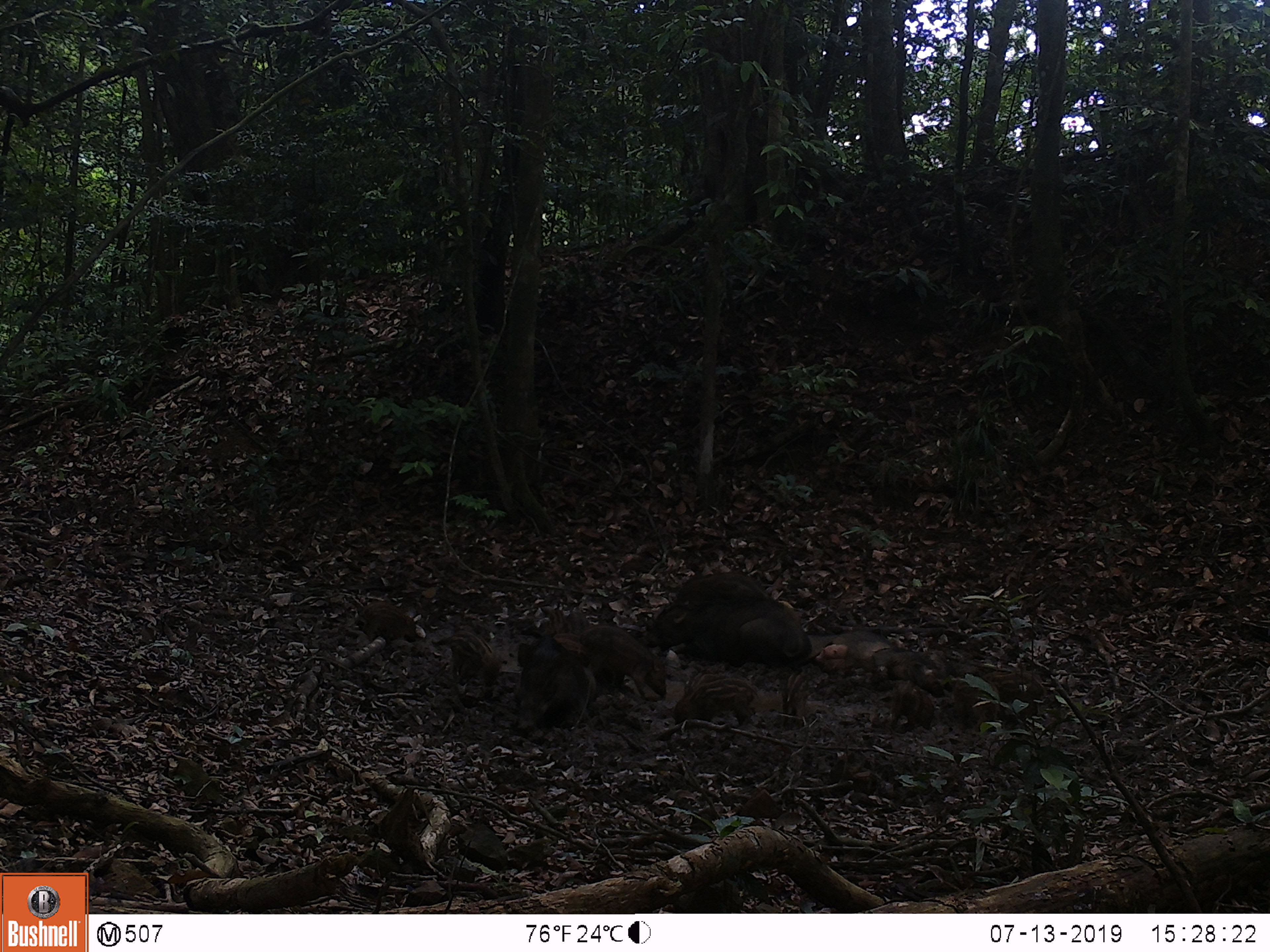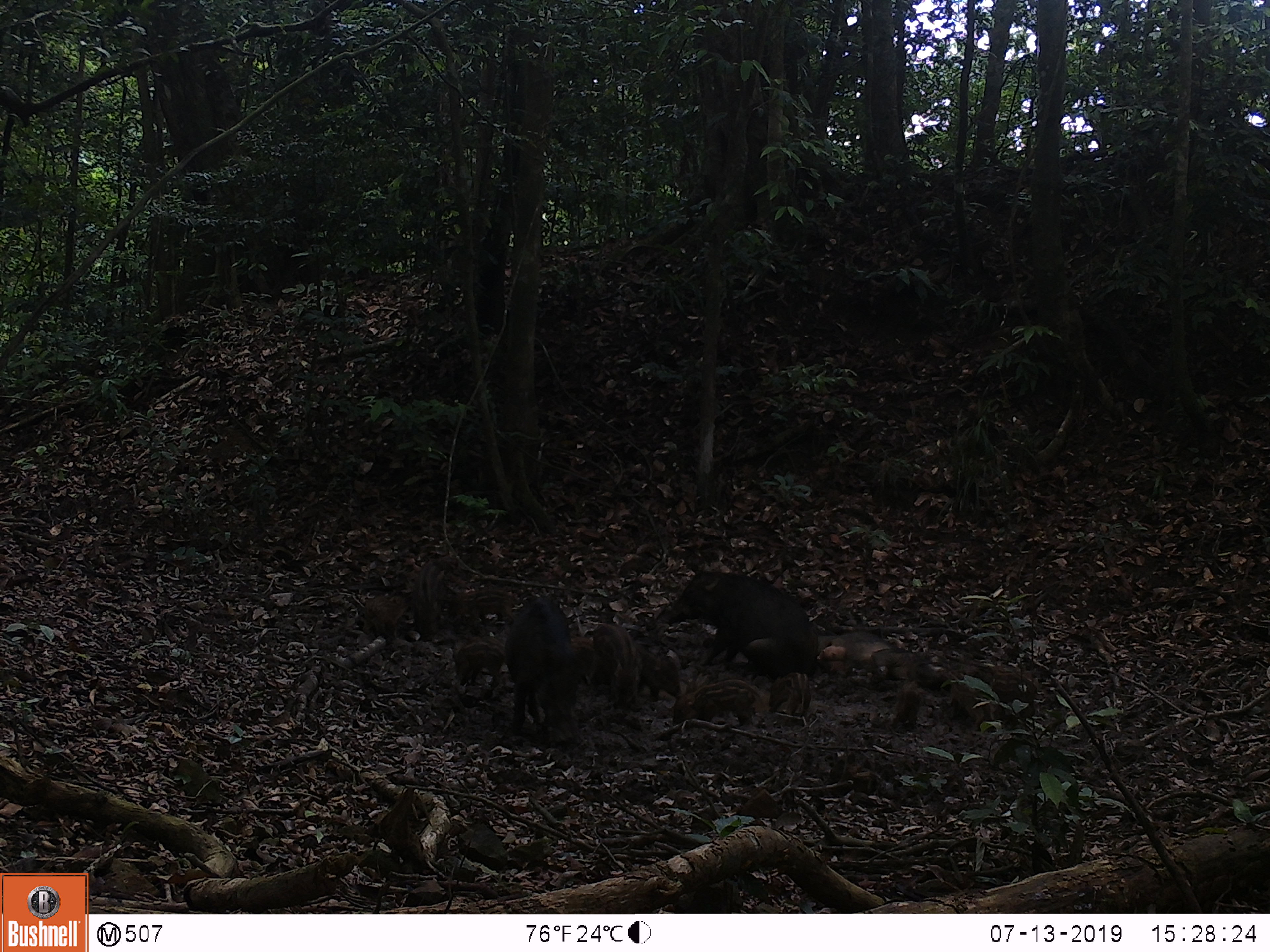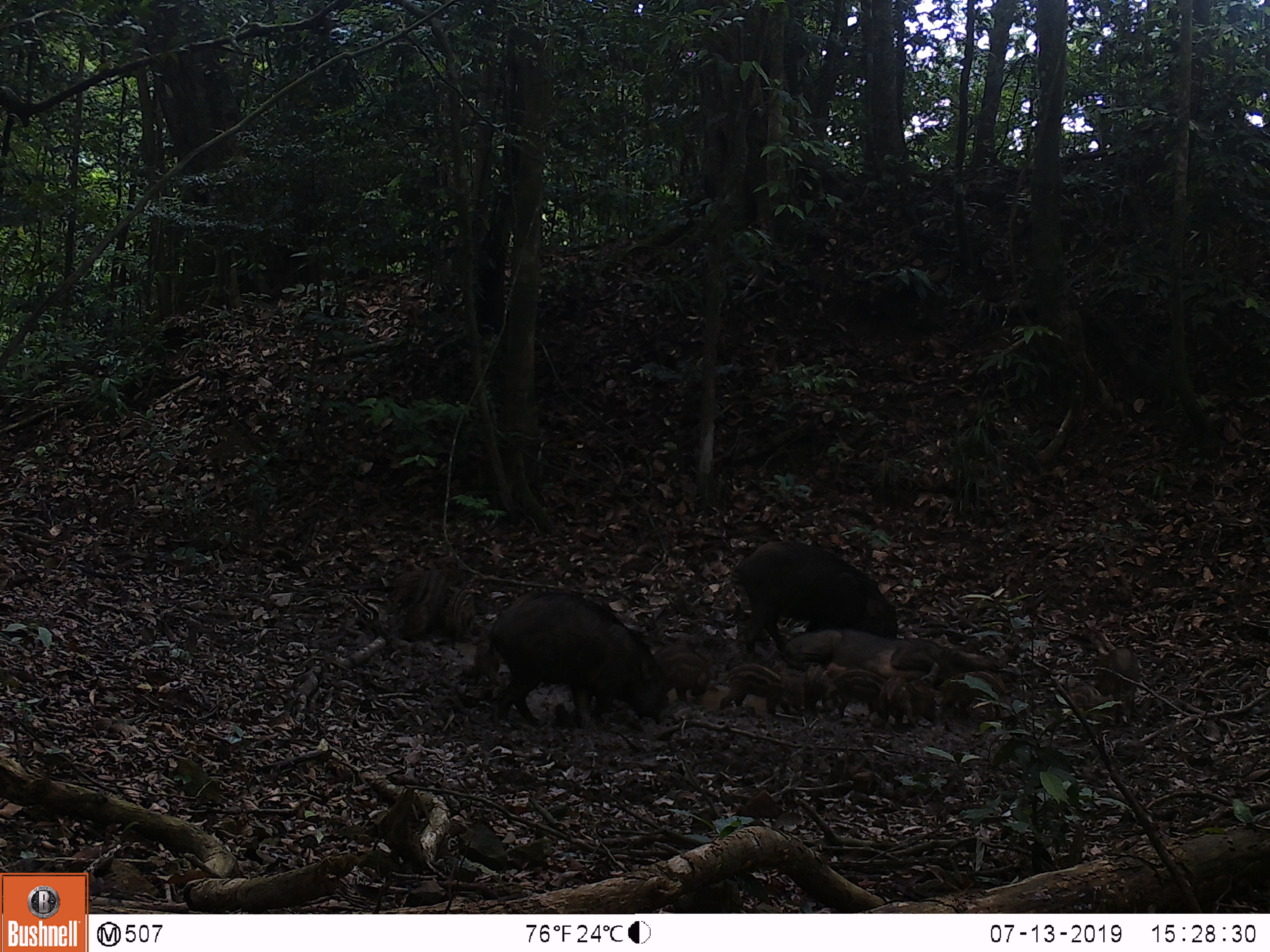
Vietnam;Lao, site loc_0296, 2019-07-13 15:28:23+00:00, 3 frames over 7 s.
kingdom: Animalia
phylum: Chordata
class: Mammalia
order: Artiodactyla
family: Suidae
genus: Sus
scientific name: Sus scrofa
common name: eurasian wild pig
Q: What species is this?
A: Eurasian wild pig (Sus scrofa).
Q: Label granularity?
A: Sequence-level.